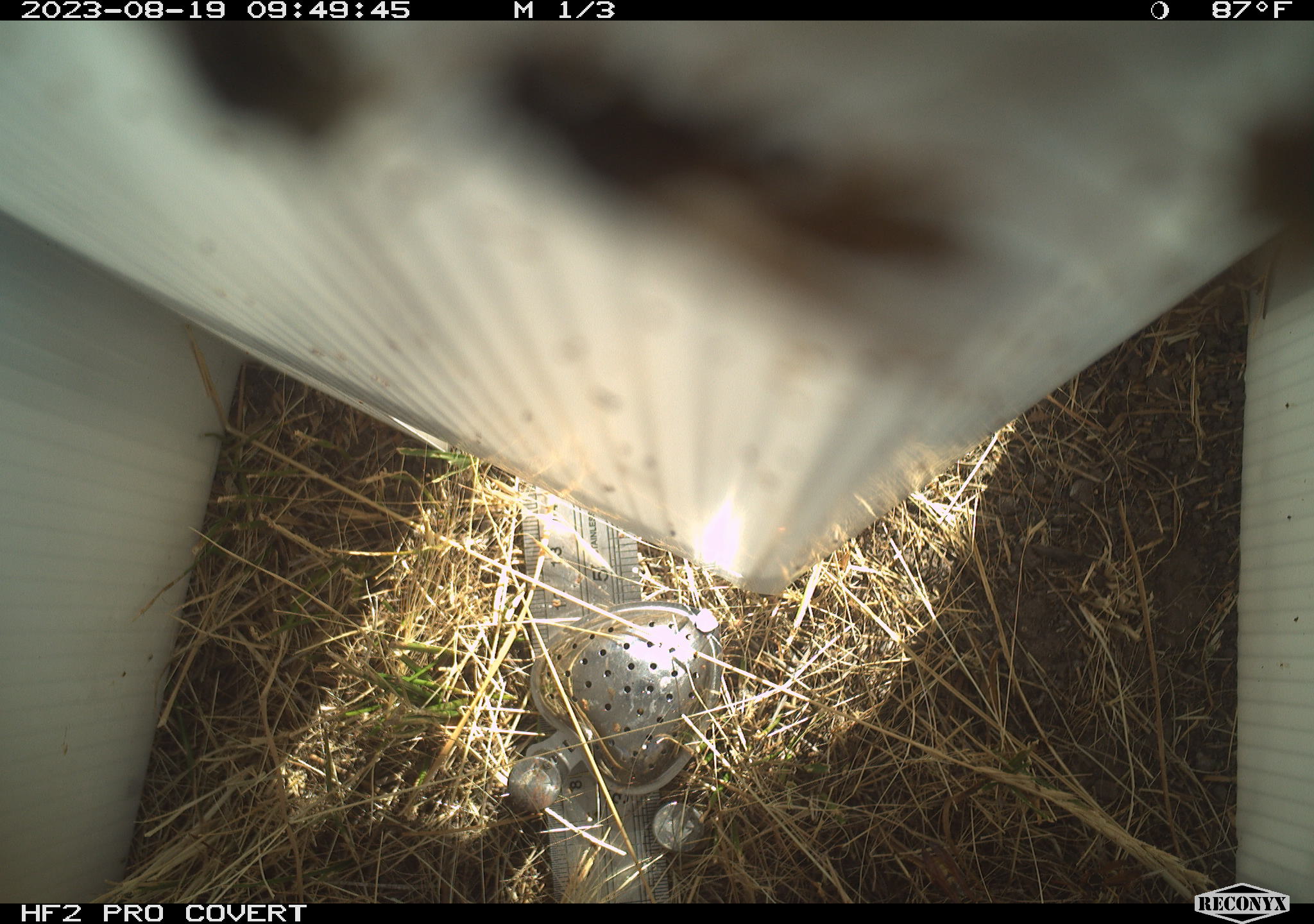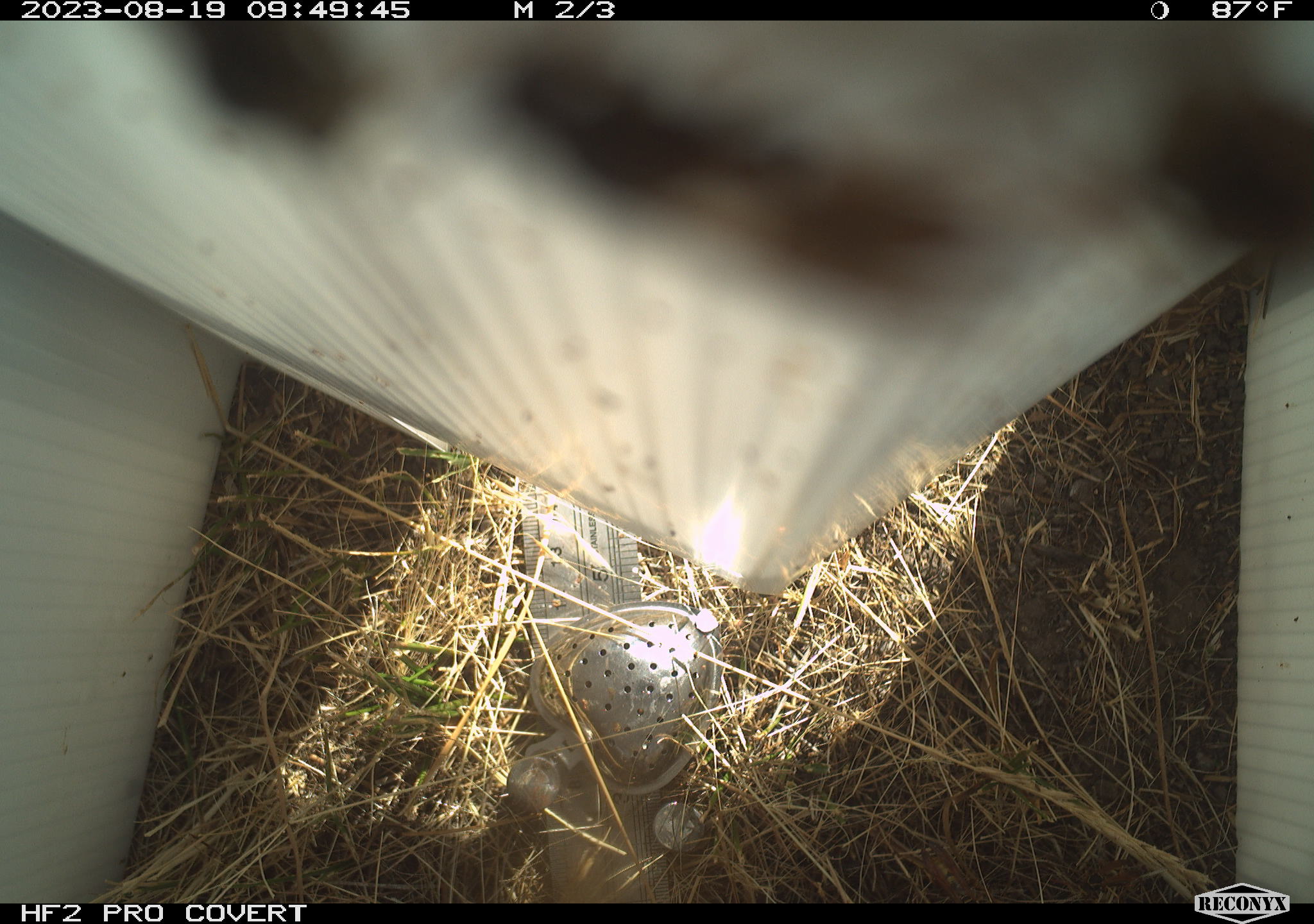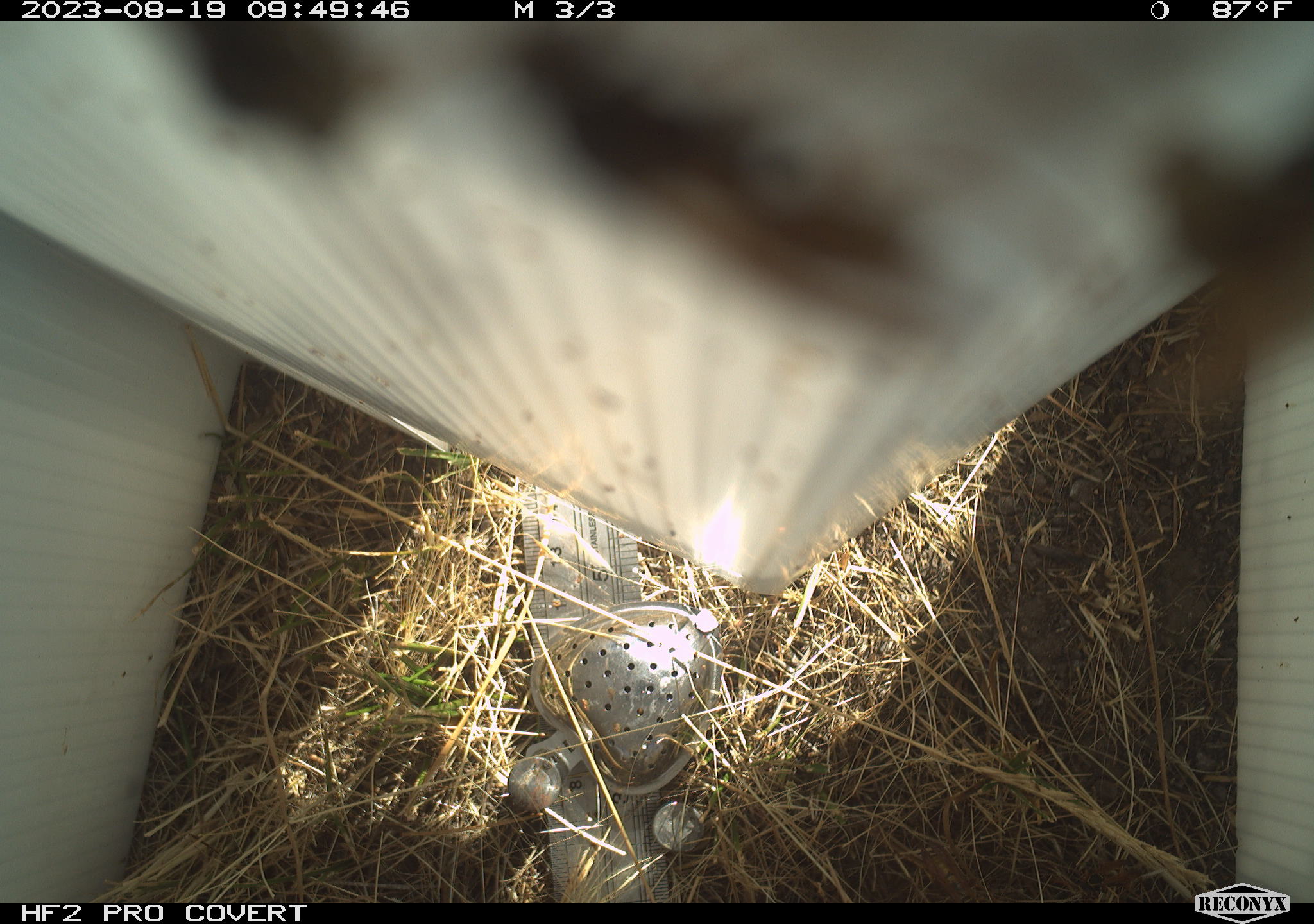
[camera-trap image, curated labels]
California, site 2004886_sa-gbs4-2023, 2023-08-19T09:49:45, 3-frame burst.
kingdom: Animalia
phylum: Arthropoda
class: Insecta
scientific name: Insecta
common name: insect